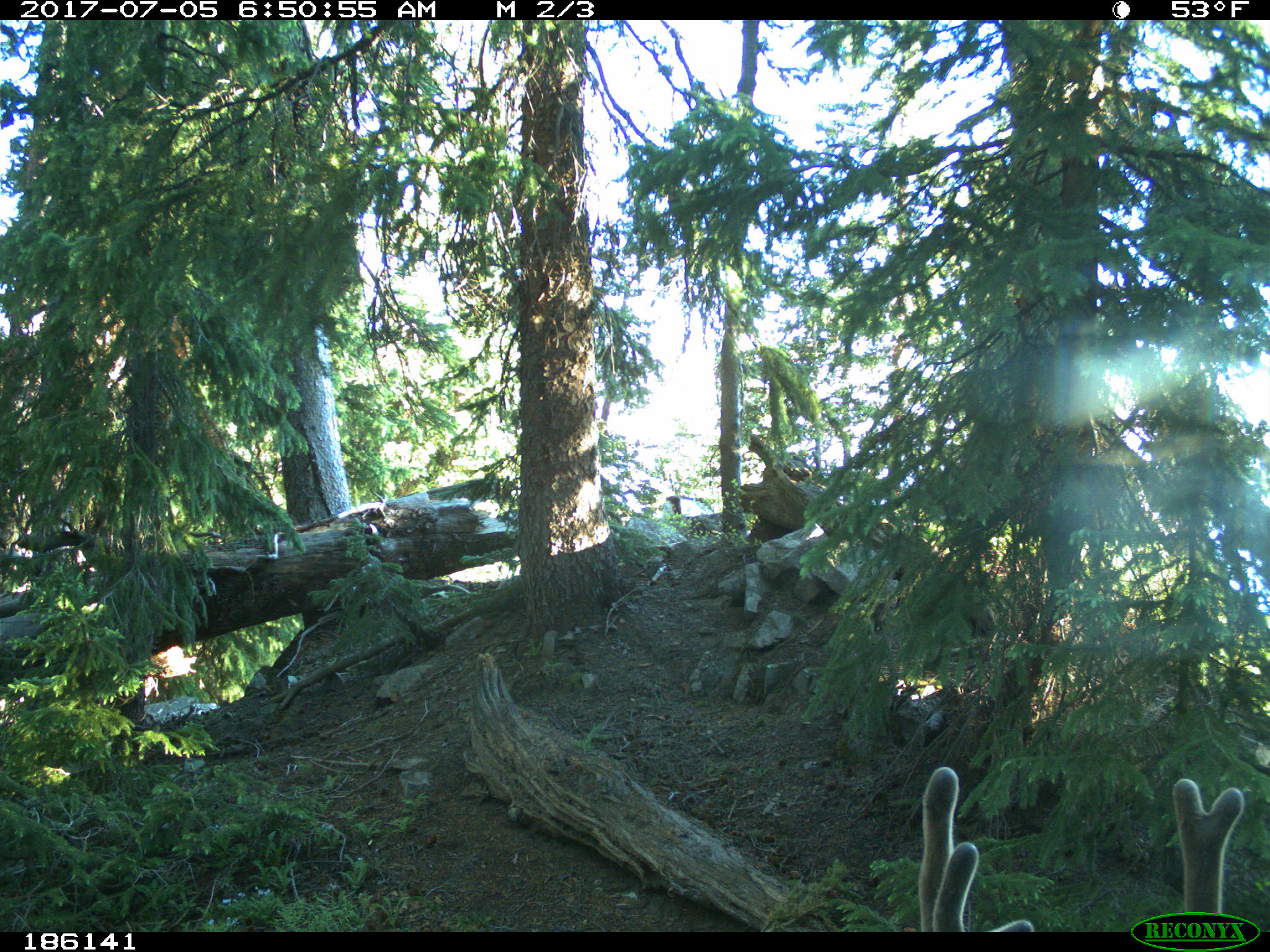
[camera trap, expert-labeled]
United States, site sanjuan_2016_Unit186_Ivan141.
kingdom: Animalia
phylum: Chordata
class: Mammalia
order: Artiodactyla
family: Cervidae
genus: Odocoileus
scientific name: Odocoileus hemionus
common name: mule deer